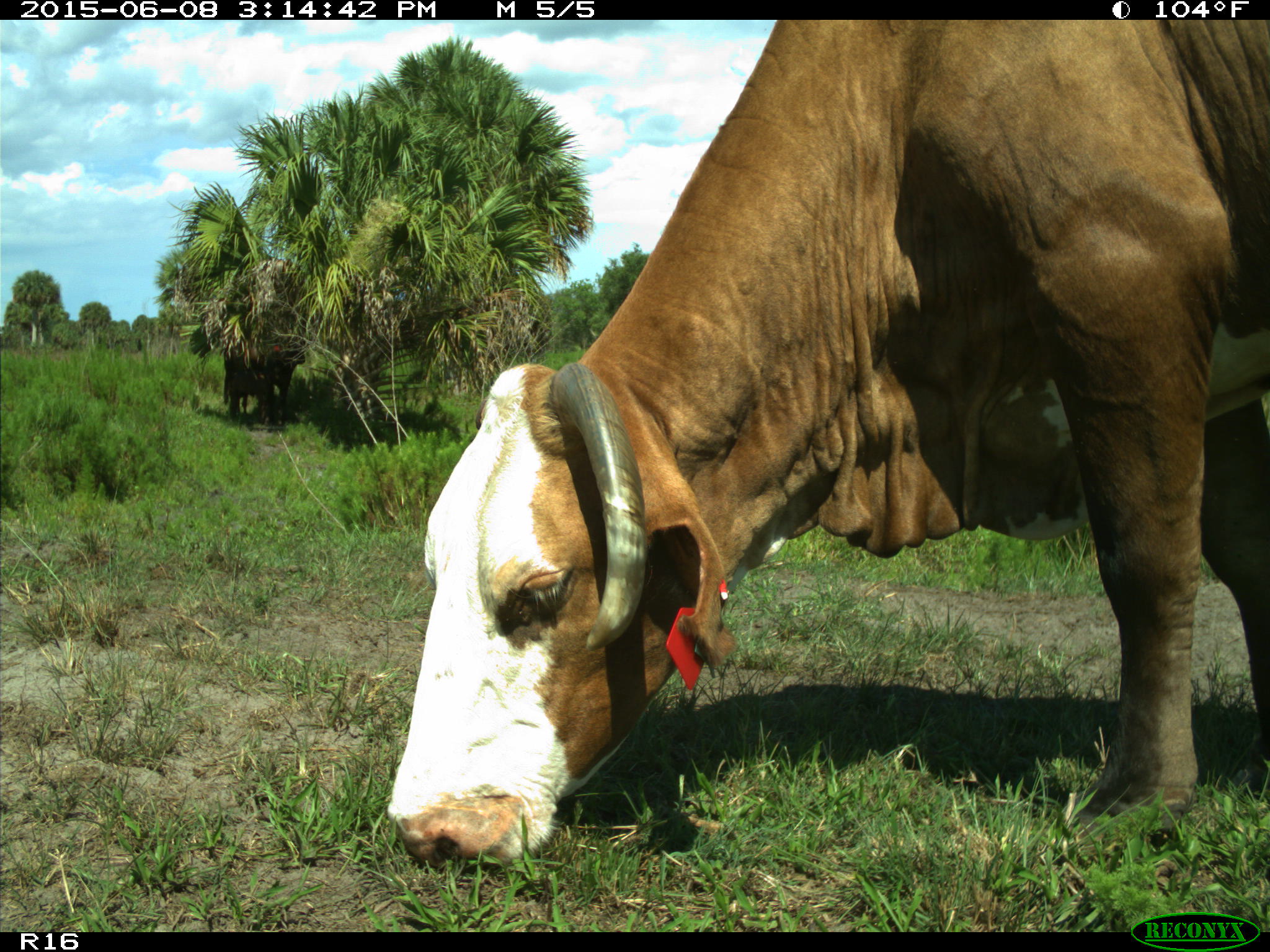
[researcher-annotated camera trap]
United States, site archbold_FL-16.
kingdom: Animalia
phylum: Chordata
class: Mammalia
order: Artiodactyla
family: Bovidae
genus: Bos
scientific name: Bos taurus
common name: domestic cow